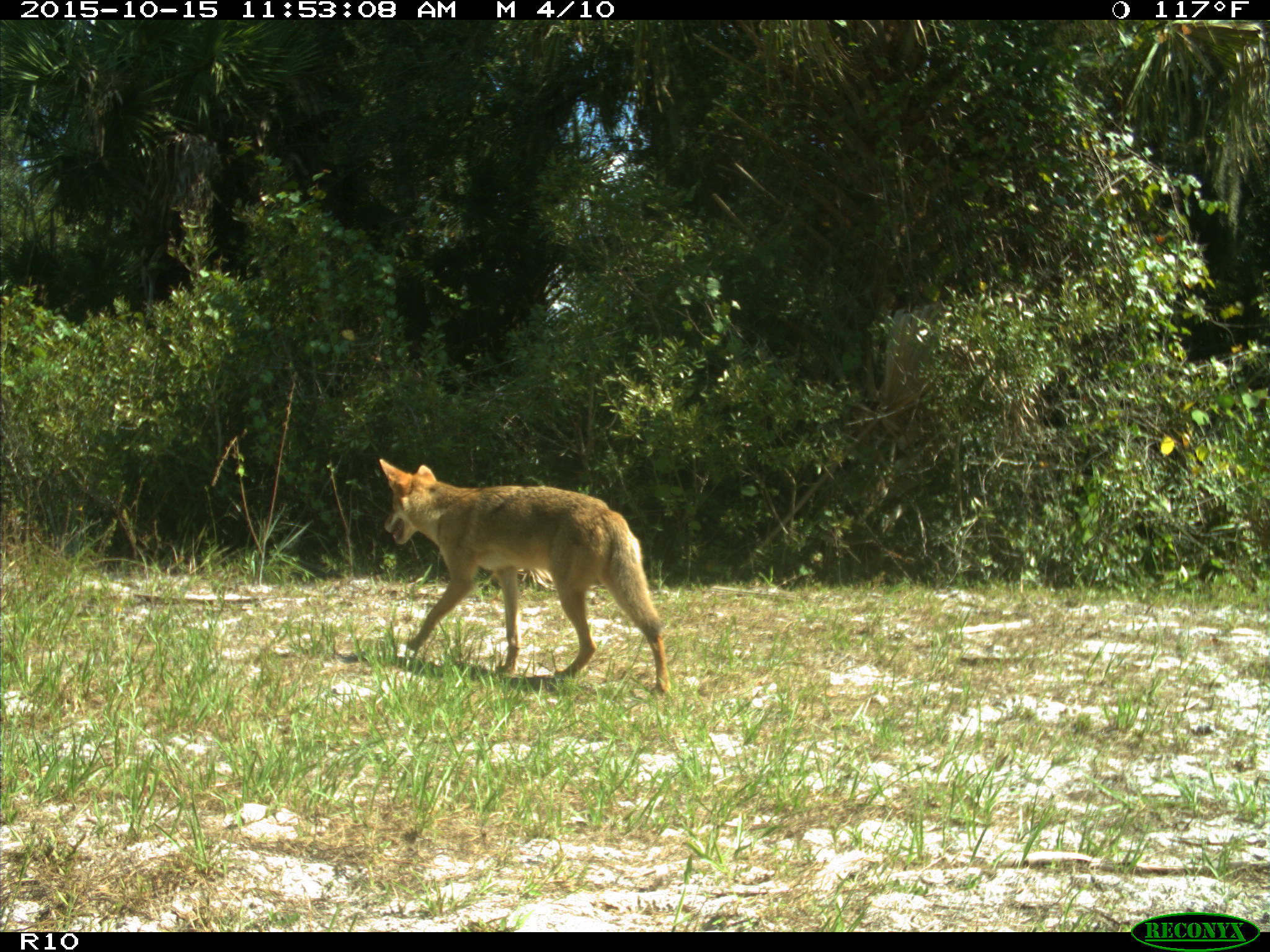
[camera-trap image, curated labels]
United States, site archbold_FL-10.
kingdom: Animalia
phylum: Chordata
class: Mammalia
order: Carnivora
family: Canidae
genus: Canis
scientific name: Canis latrans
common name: coyote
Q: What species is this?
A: Canis latrans (coyote).